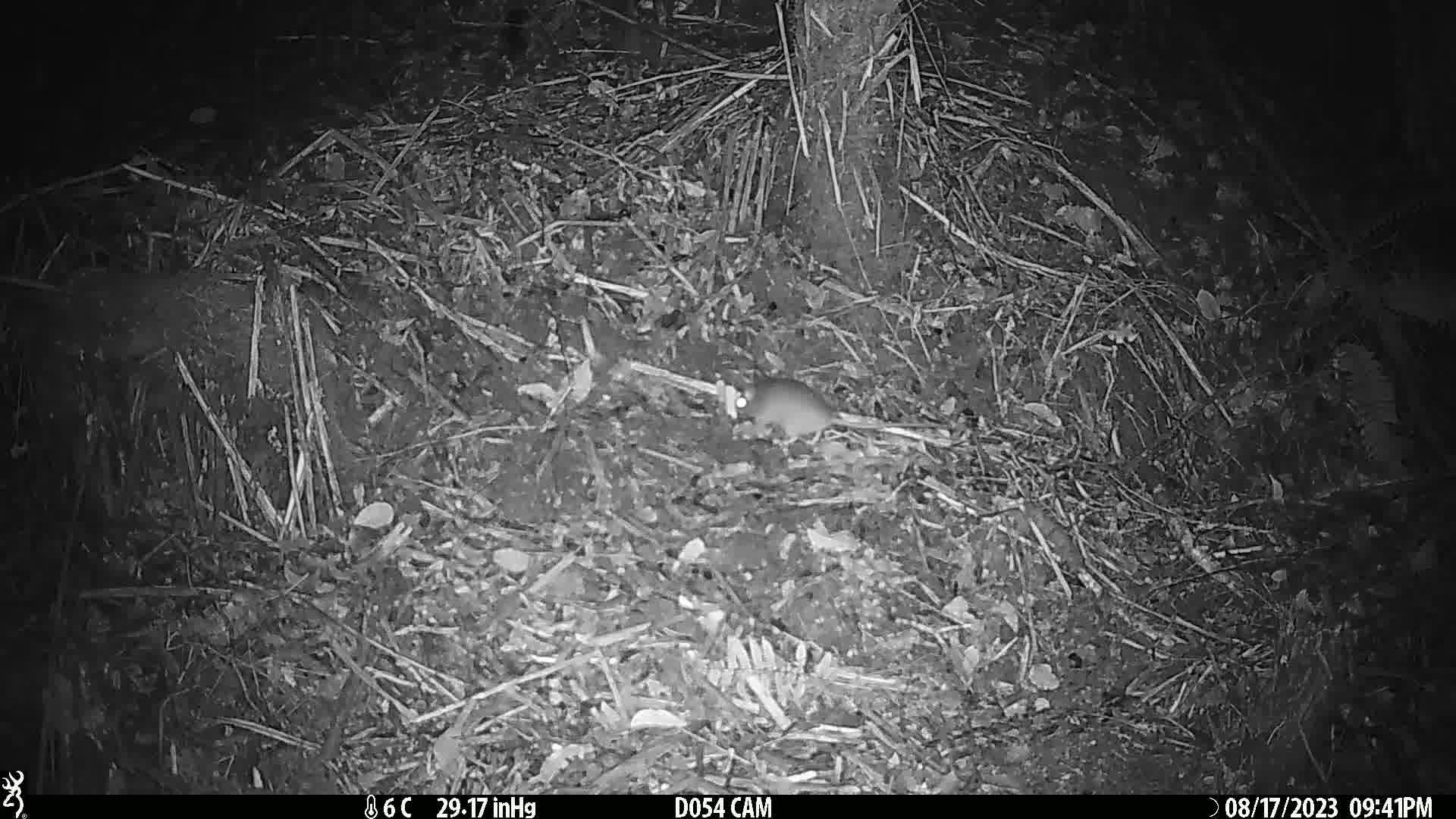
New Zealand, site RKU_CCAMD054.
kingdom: Animalia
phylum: Chordata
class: Mammalia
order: Rodentia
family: Muridae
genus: Rattus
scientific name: Rattus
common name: rat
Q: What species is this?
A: Rat (Rattus).